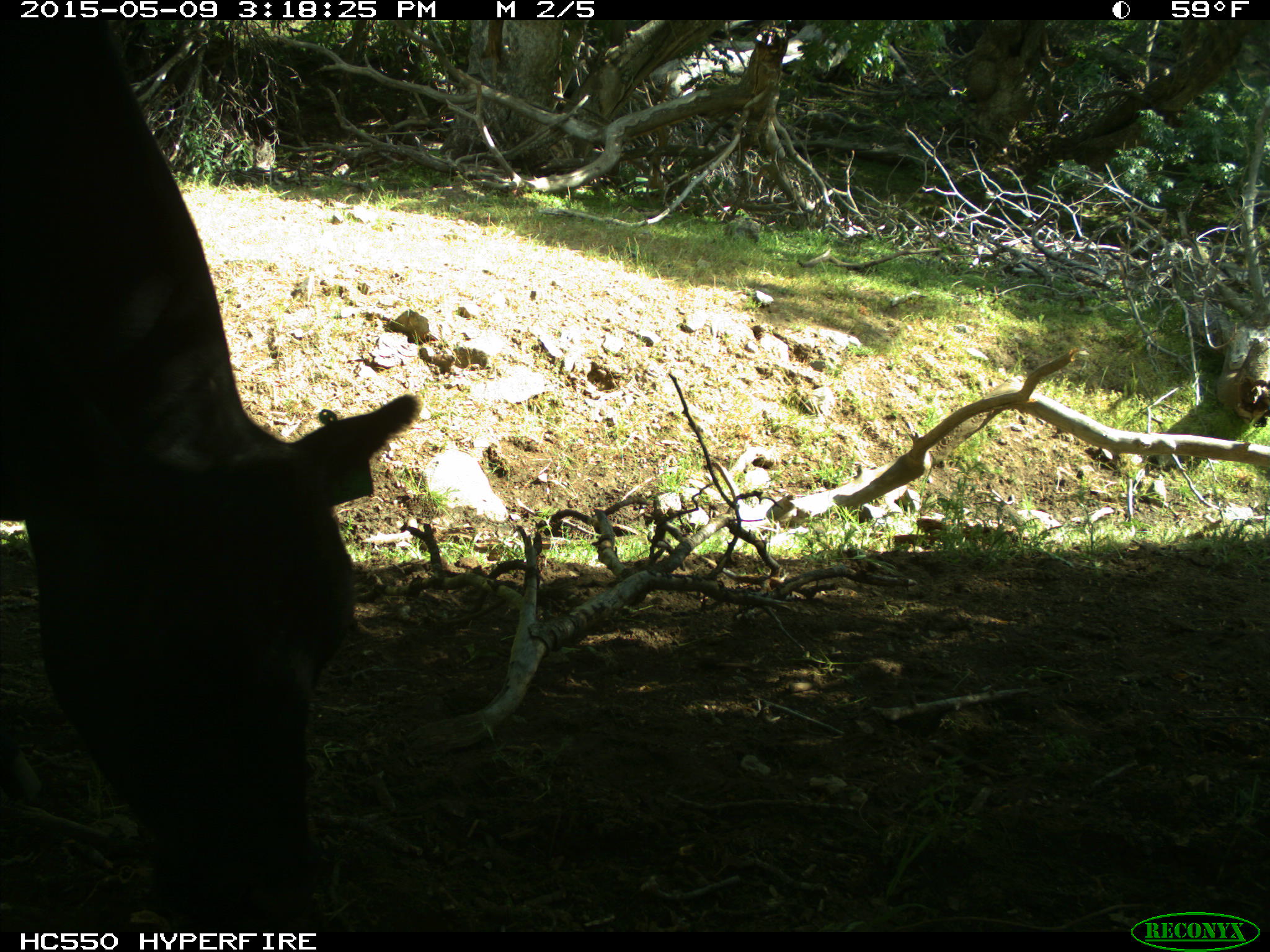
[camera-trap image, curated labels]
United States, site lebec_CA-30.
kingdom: Animalia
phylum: Chordata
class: Mammalia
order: Artiodactyla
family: Bovidae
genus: Bos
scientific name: Bos taurus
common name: domestic cow